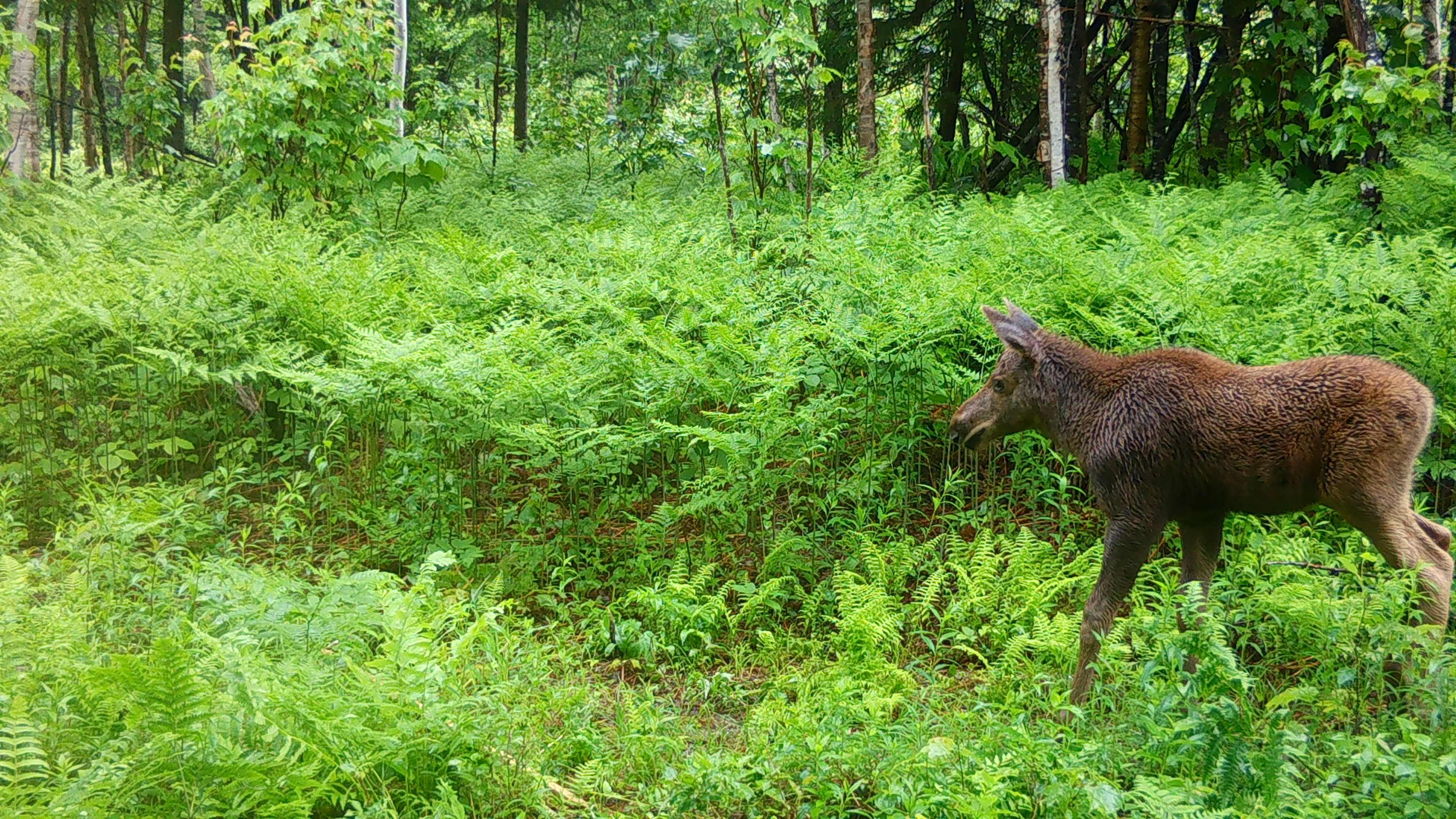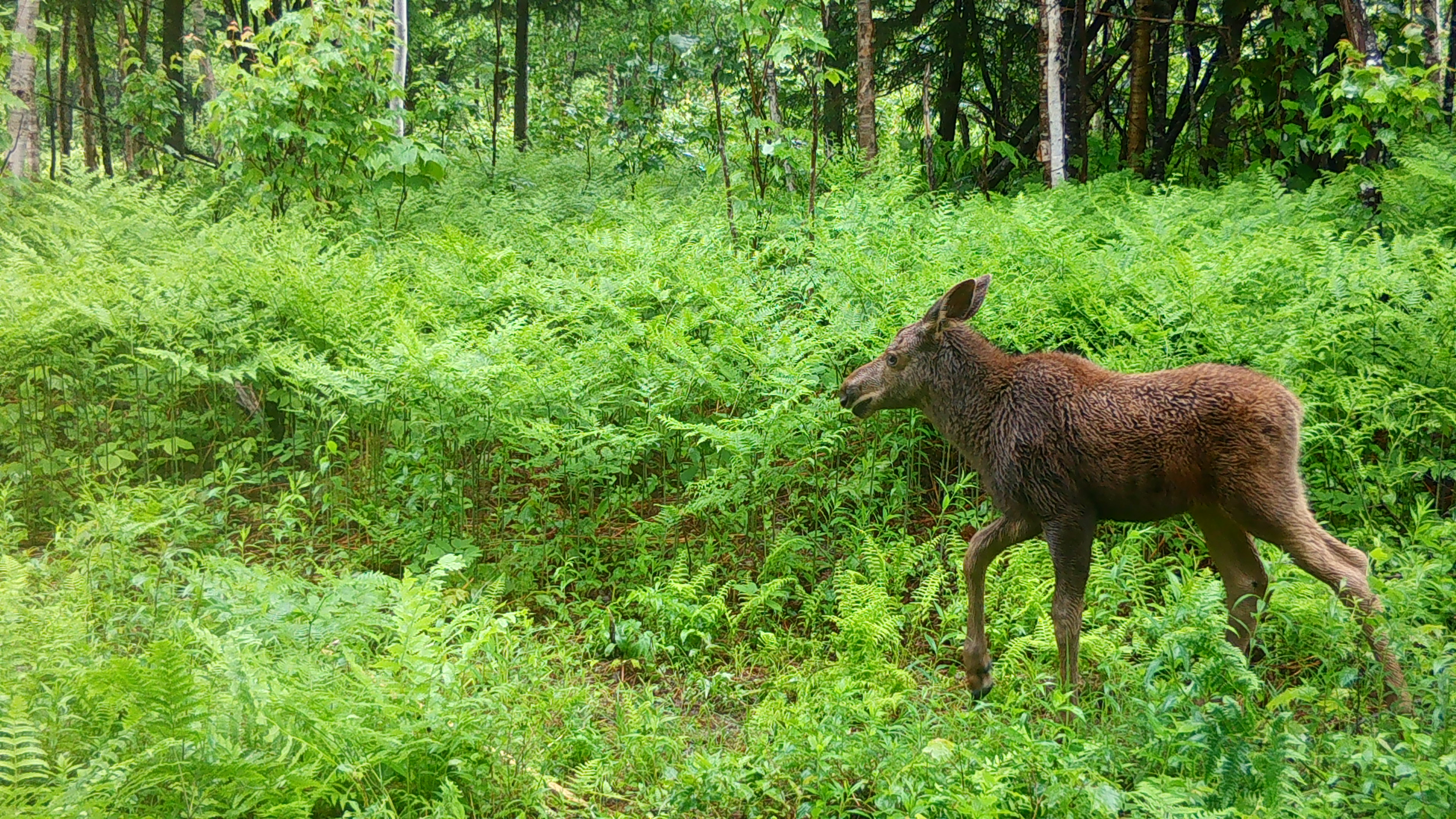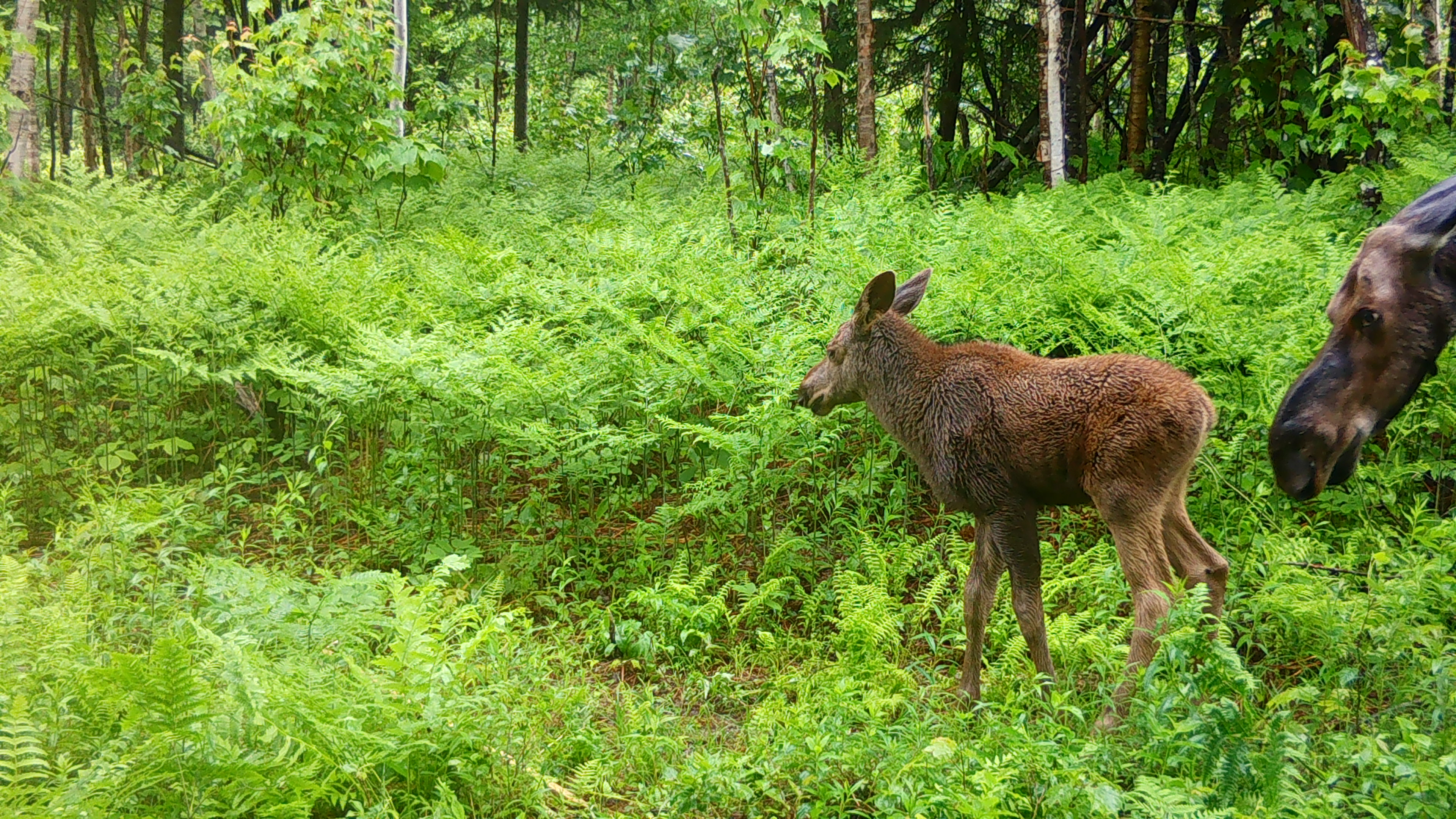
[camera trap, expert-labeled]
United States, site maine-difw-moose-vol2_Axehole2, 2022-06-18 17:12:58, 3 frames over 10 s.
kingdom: Animalia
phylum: Chordata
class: Mammalia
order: Artiodactyla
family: Cervidae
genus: Alces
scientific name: Alces alces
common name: moose